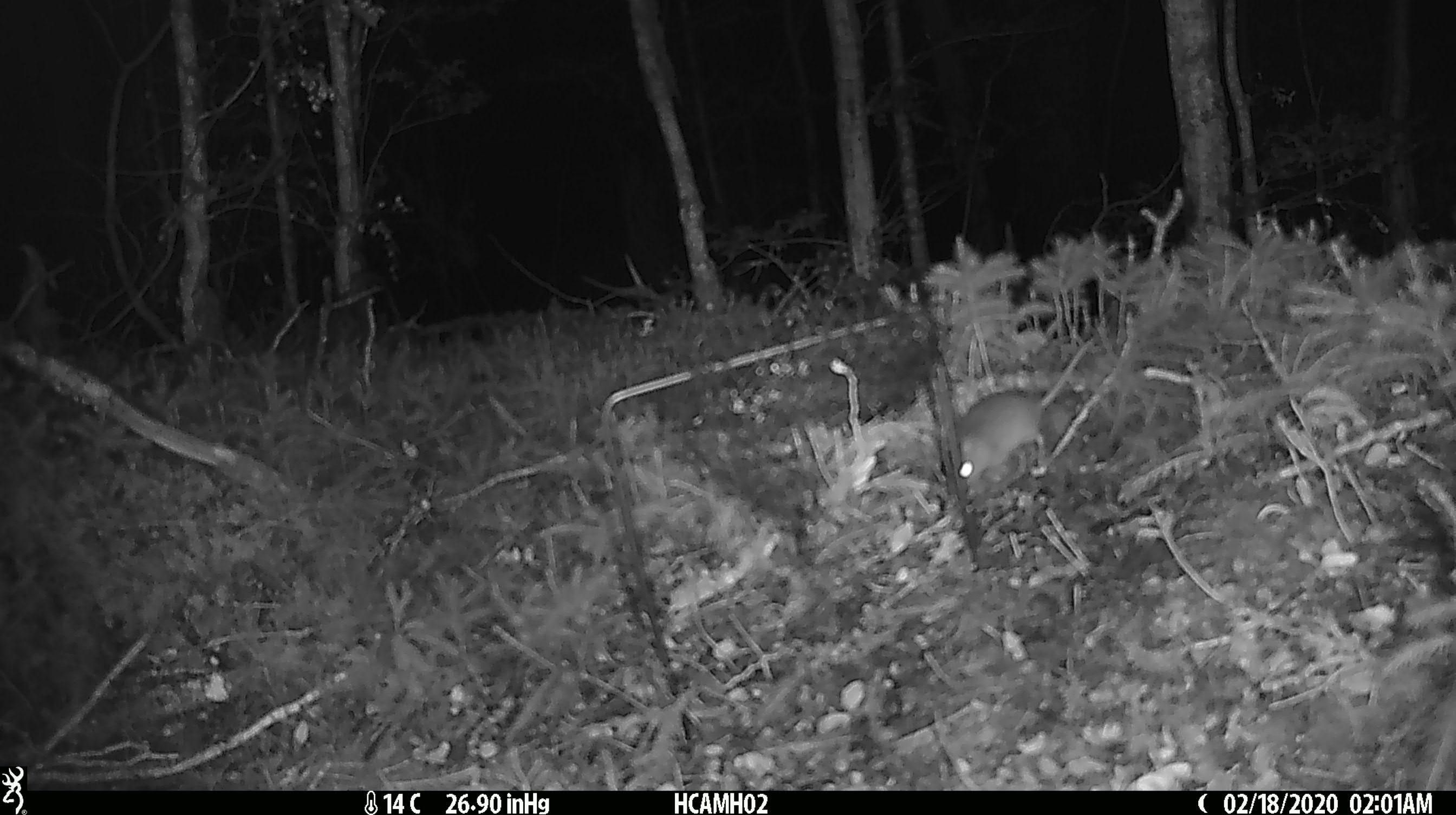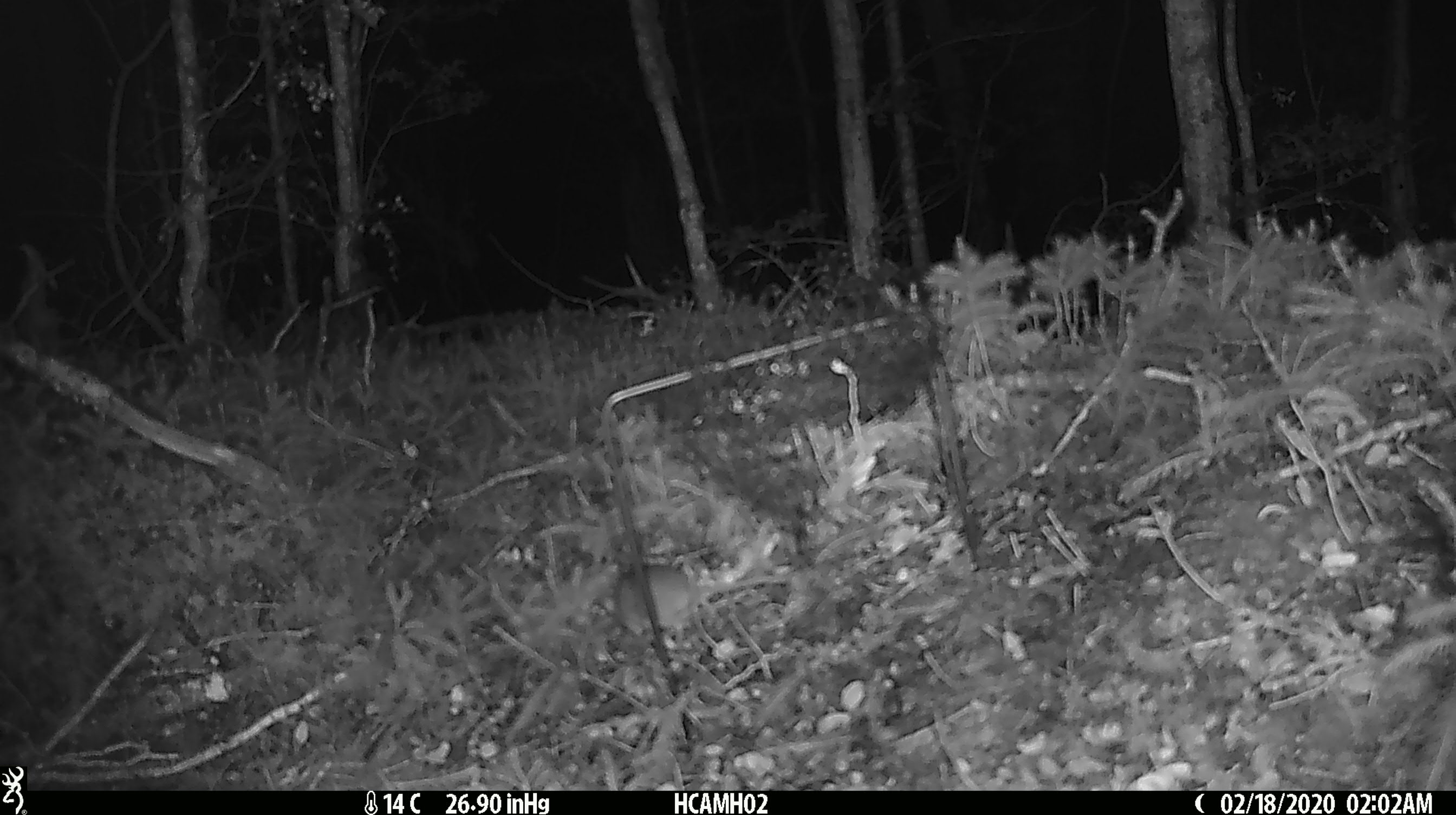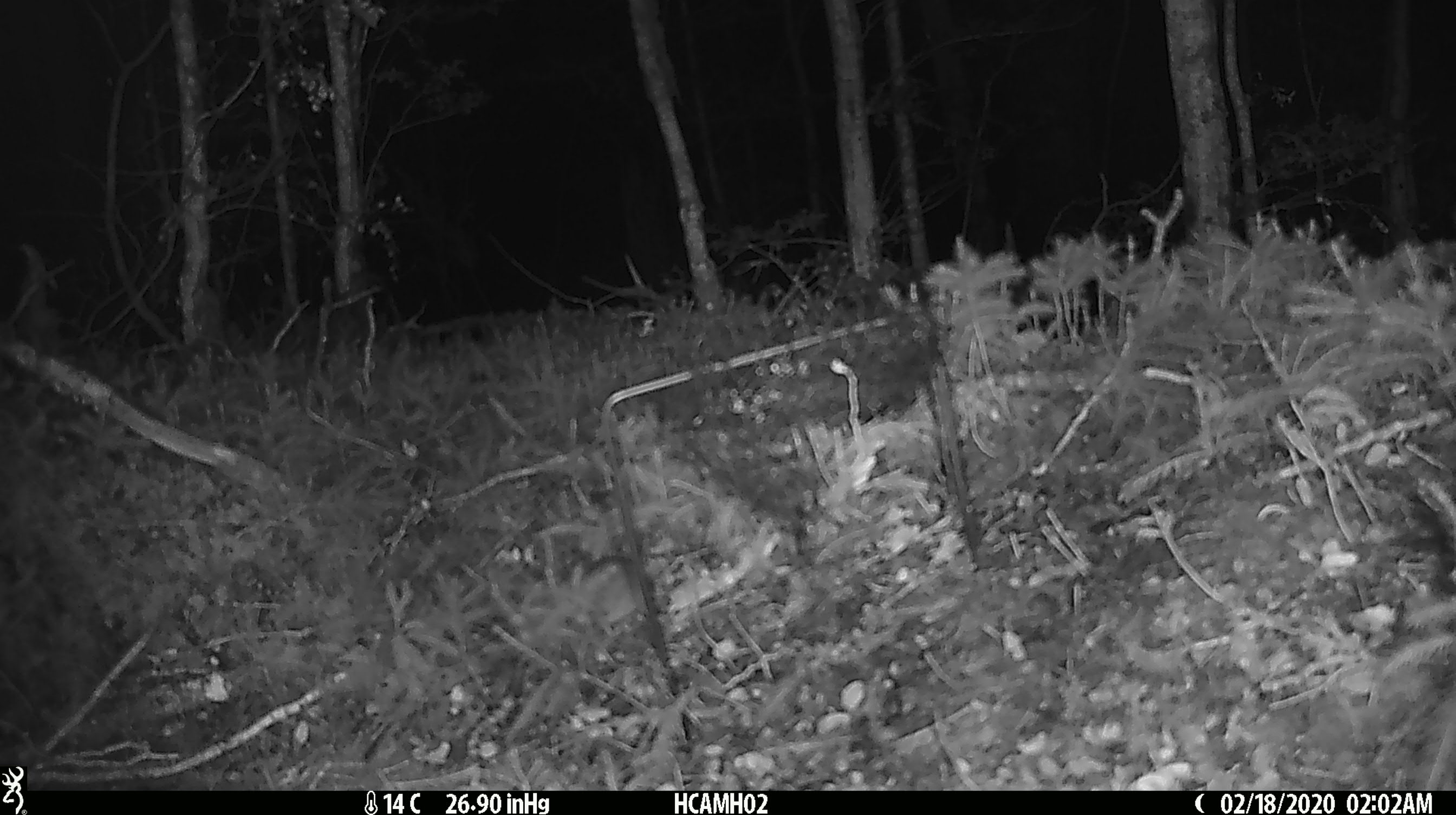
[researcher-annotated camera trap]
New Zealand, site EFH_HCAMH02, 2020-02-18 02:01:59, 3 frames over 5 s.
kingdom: Animalia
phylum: Chordata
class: Mammalia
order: Rodentia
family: Muridae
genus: Mus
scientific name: Mus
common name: mouse